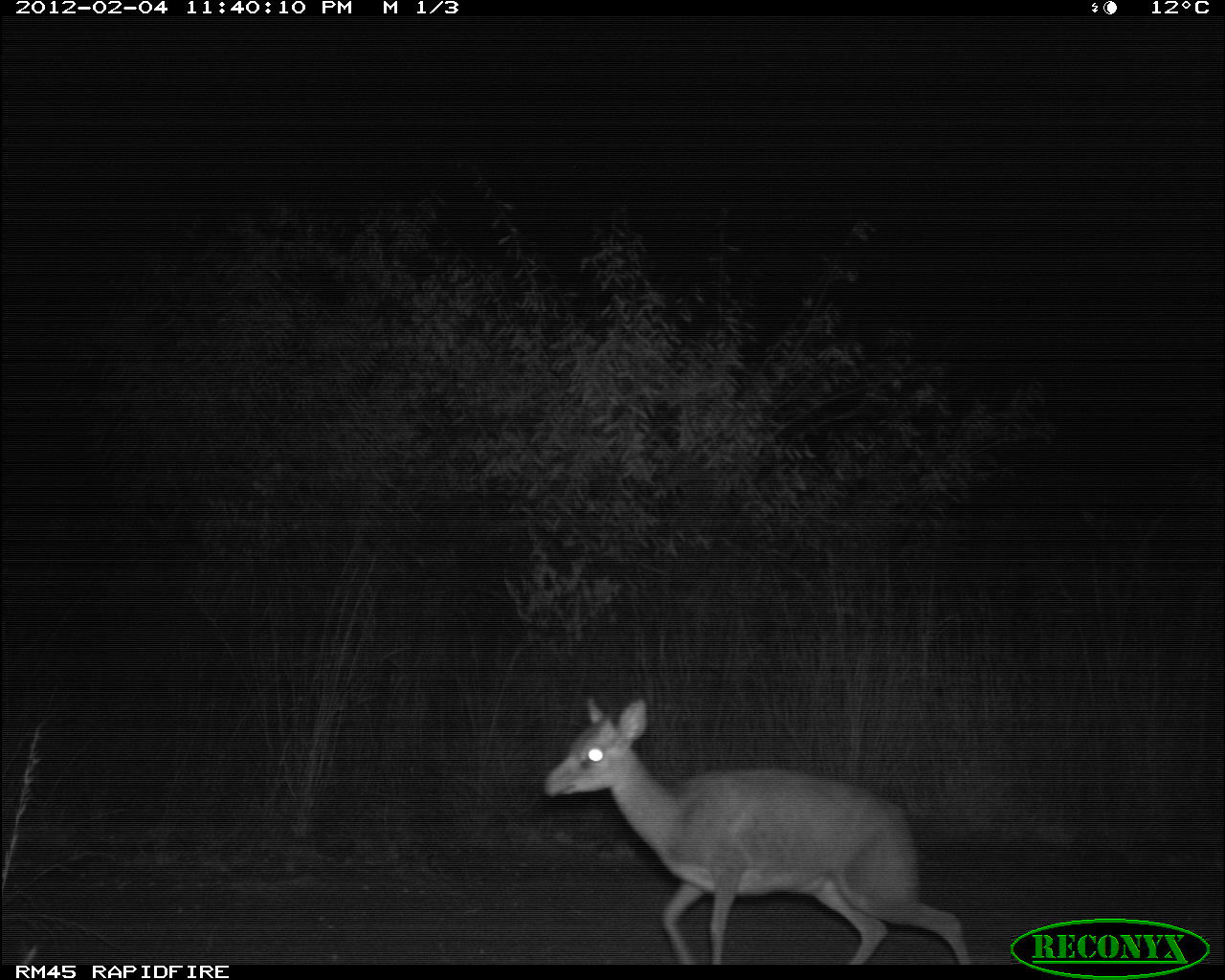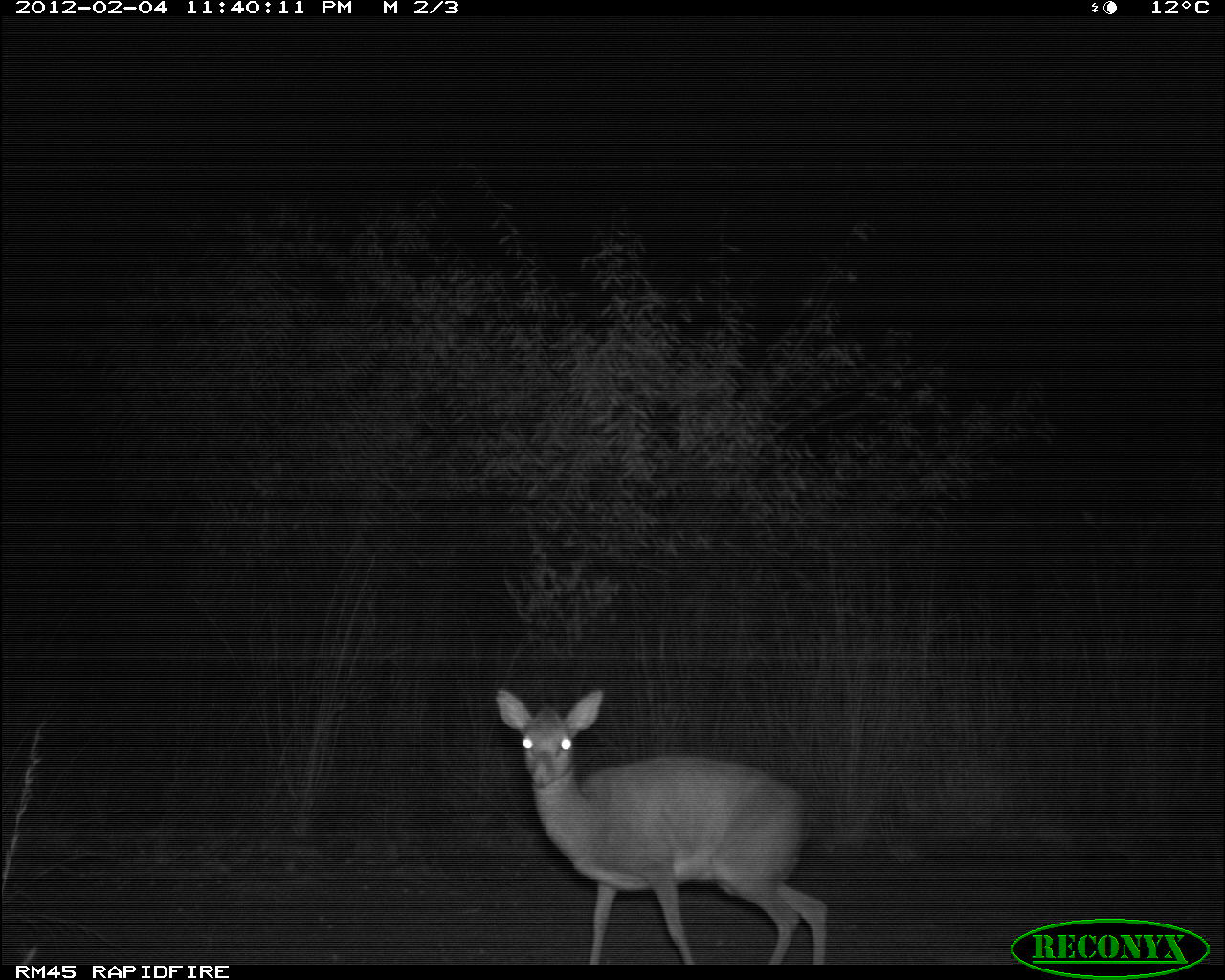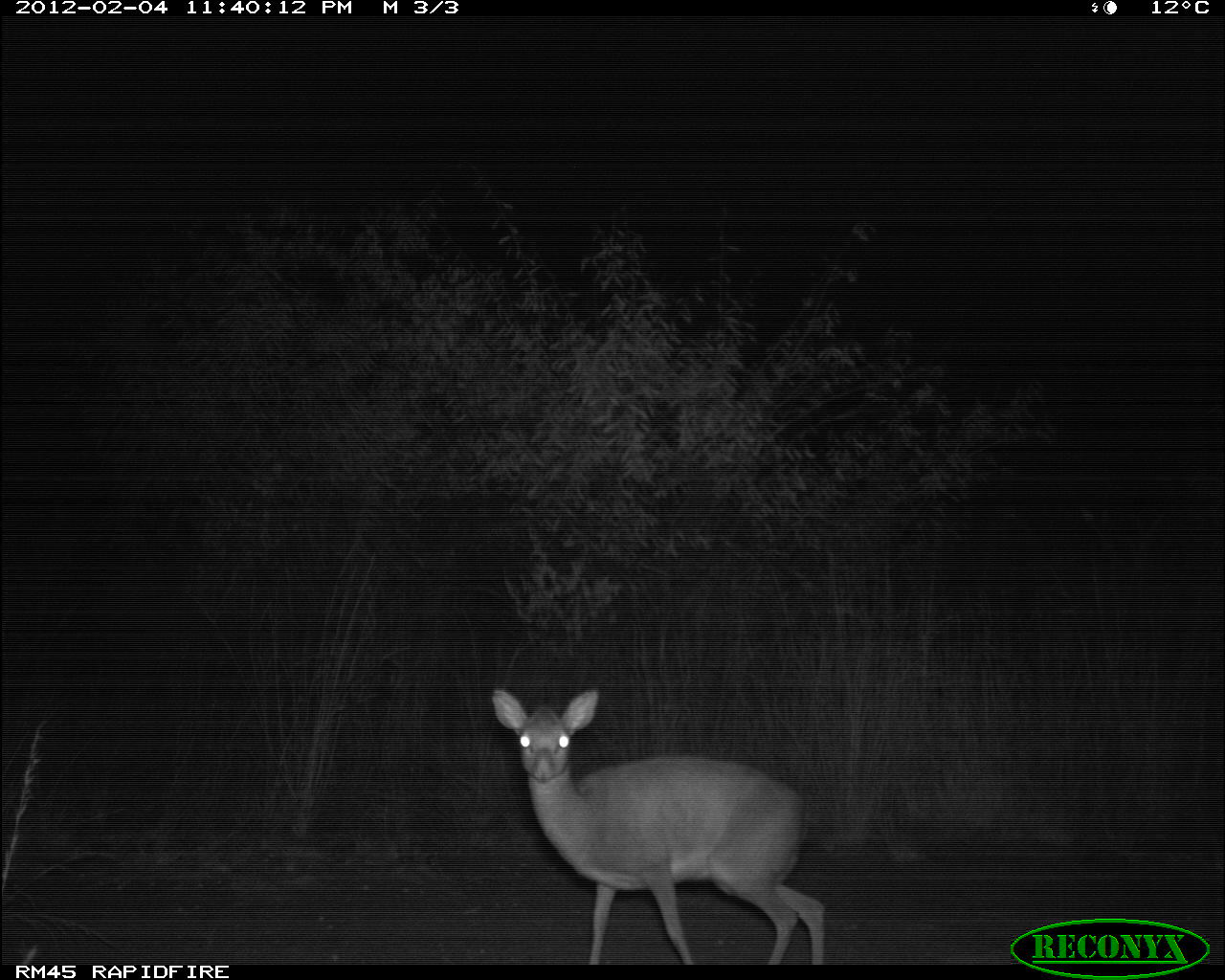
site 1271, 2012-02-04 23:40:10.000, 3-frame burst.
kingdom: Animalia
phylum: Chordata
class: Mammalia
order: Artiodactyla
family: Bovidae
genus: Madoqua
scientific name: Madoqua guentheri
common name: günther's dik-dik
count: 1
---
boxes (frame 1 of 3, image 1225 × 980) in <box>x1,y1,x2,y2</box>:
madoqua guentheri: <box>530,686,974,965</box>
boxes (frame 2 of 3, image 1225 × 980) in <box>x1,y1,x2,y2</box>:
madoqua guentheri: <box>488,678,835,965</box>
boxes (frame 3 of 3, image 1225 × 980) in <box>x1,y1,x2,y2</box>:
madoqua guentheri: <box>488,678,835,965</box>